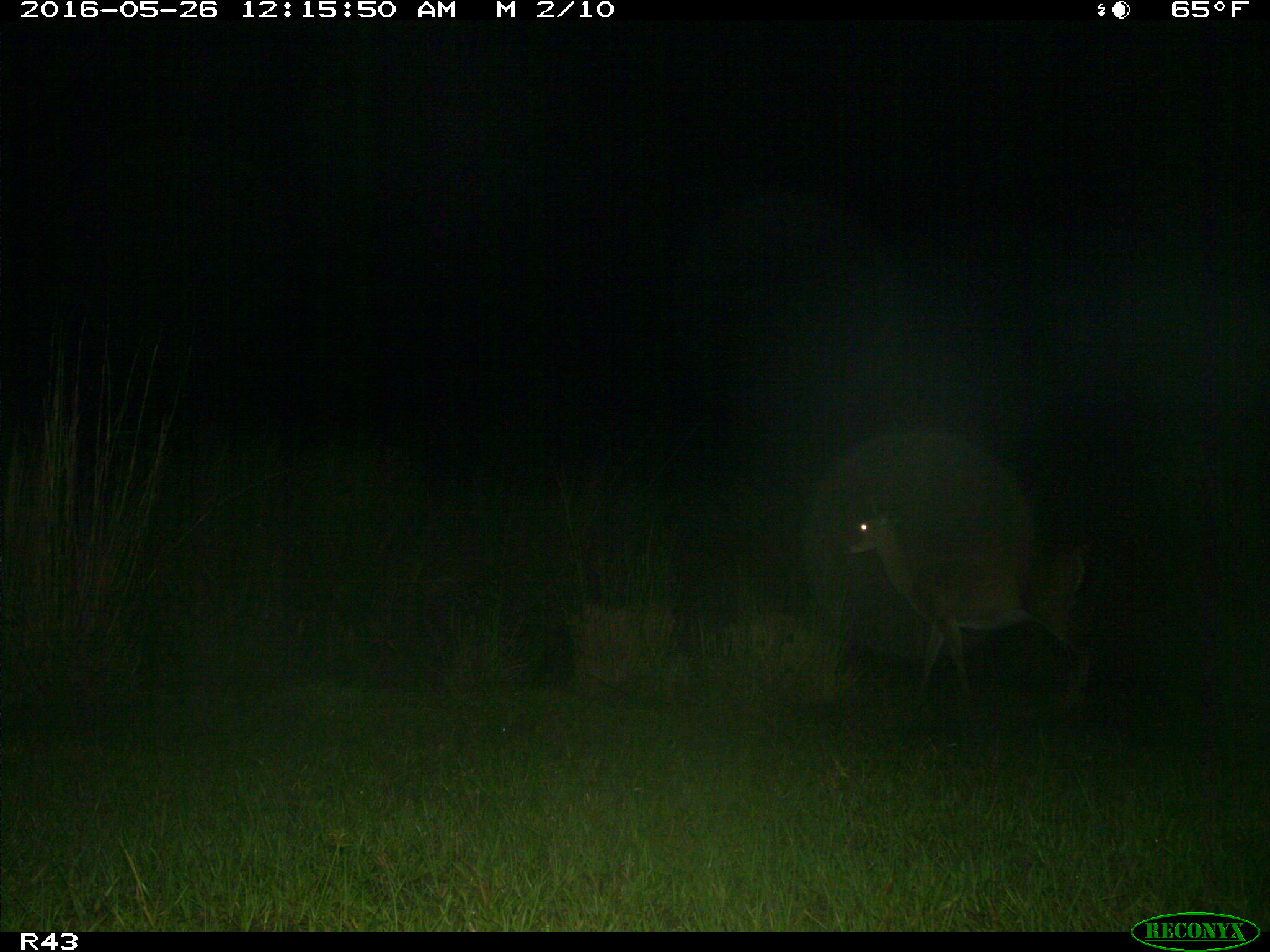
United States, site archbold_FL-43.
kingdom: Animalia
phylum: Chordata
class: Mammalia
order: Artiodactyla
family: Cervidae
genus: Odocoileus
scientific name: Odocoileus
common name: deer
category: unidentified deer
Unidentified deer (deer) (Odocoileus).